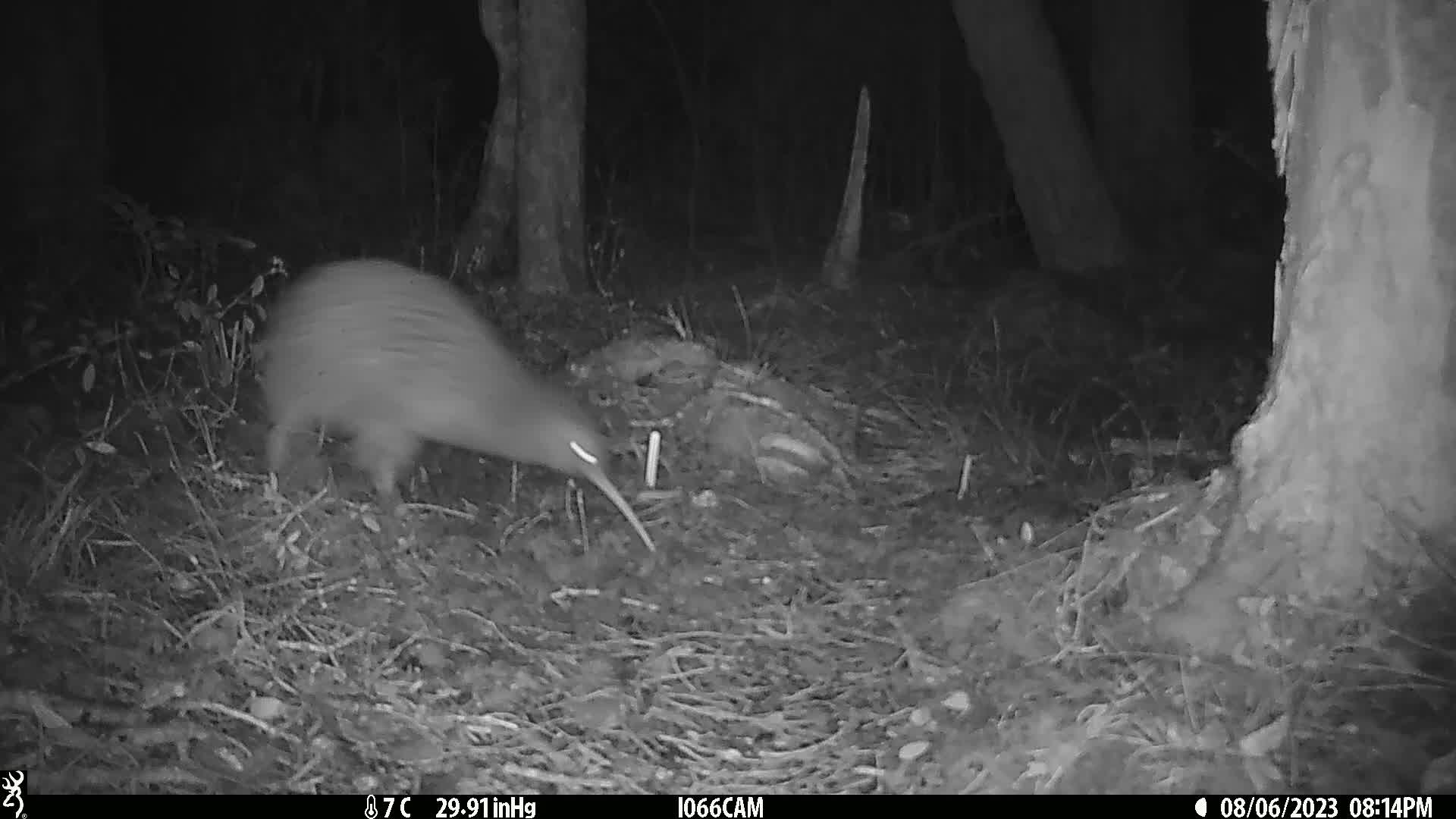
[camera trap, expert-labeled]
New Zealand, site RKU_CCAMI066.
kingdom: Animalia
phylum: Chordata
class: Aves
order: Apterygiformes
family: Apterygidae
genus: Apteryx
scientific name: Apteryx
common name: kiwi